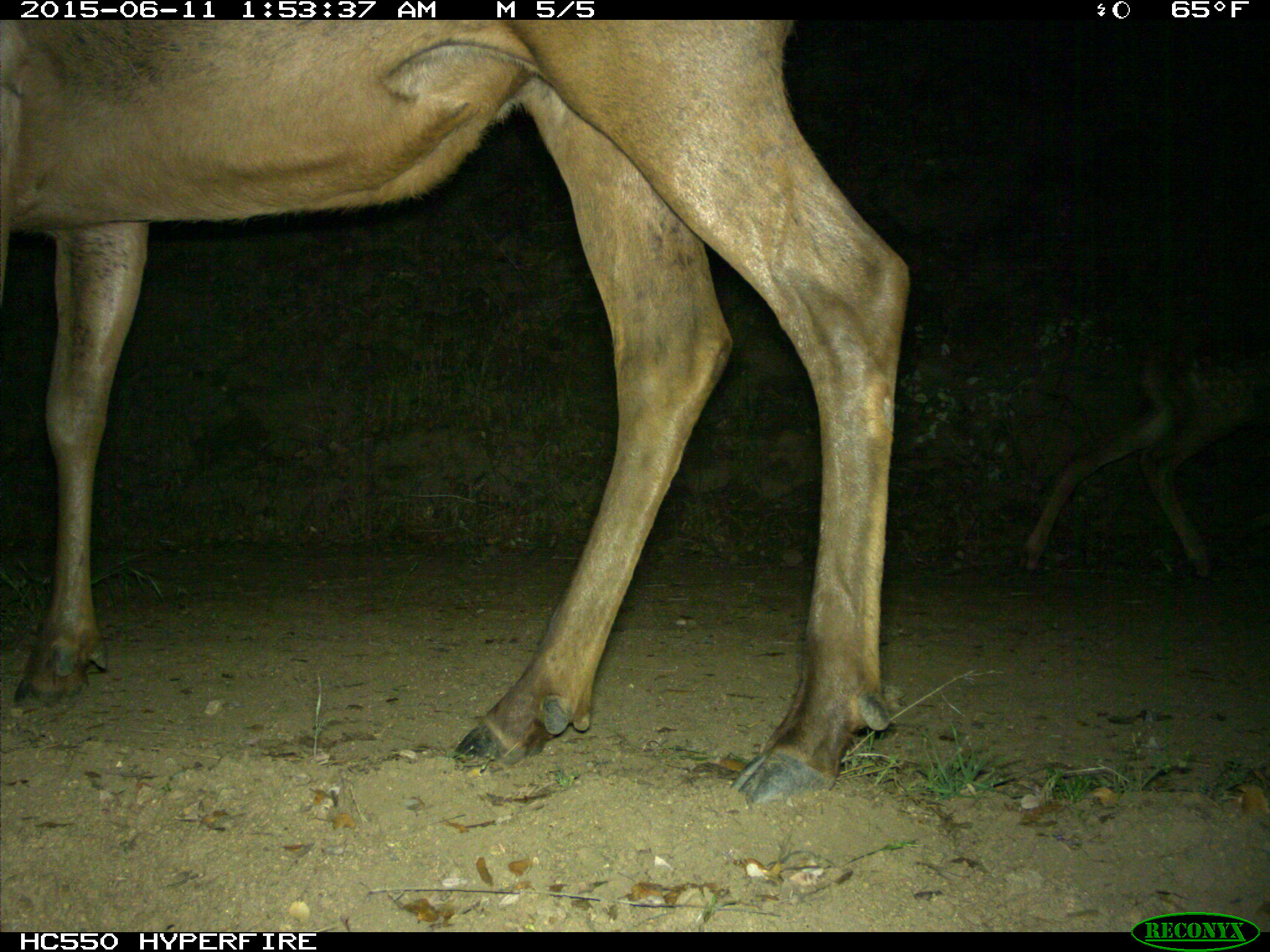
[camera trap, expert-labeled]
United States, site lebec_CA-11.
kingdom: Animalia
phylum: Chordata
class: Mammalia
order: Artiodactyla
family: Cervidae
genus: Cervus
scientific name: Cervus canadensis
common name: elk